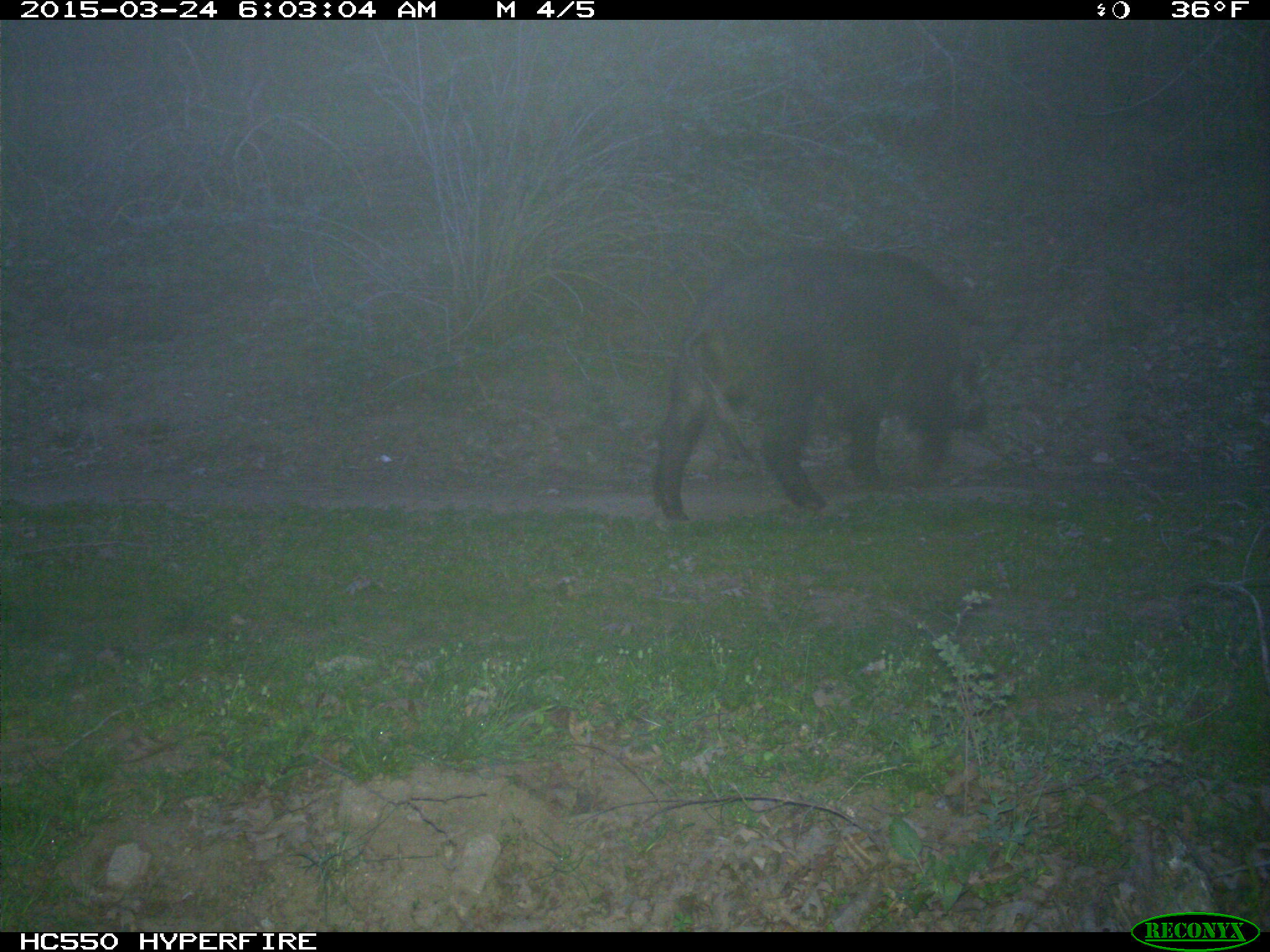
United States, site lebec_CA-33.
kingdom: Animalia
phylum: Chordata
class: Mammalia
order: Artiodactyla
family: Suidae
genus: Sus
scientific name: Sus scrofa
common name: wild boar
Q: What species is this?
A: Sus scrofa (wild boar).